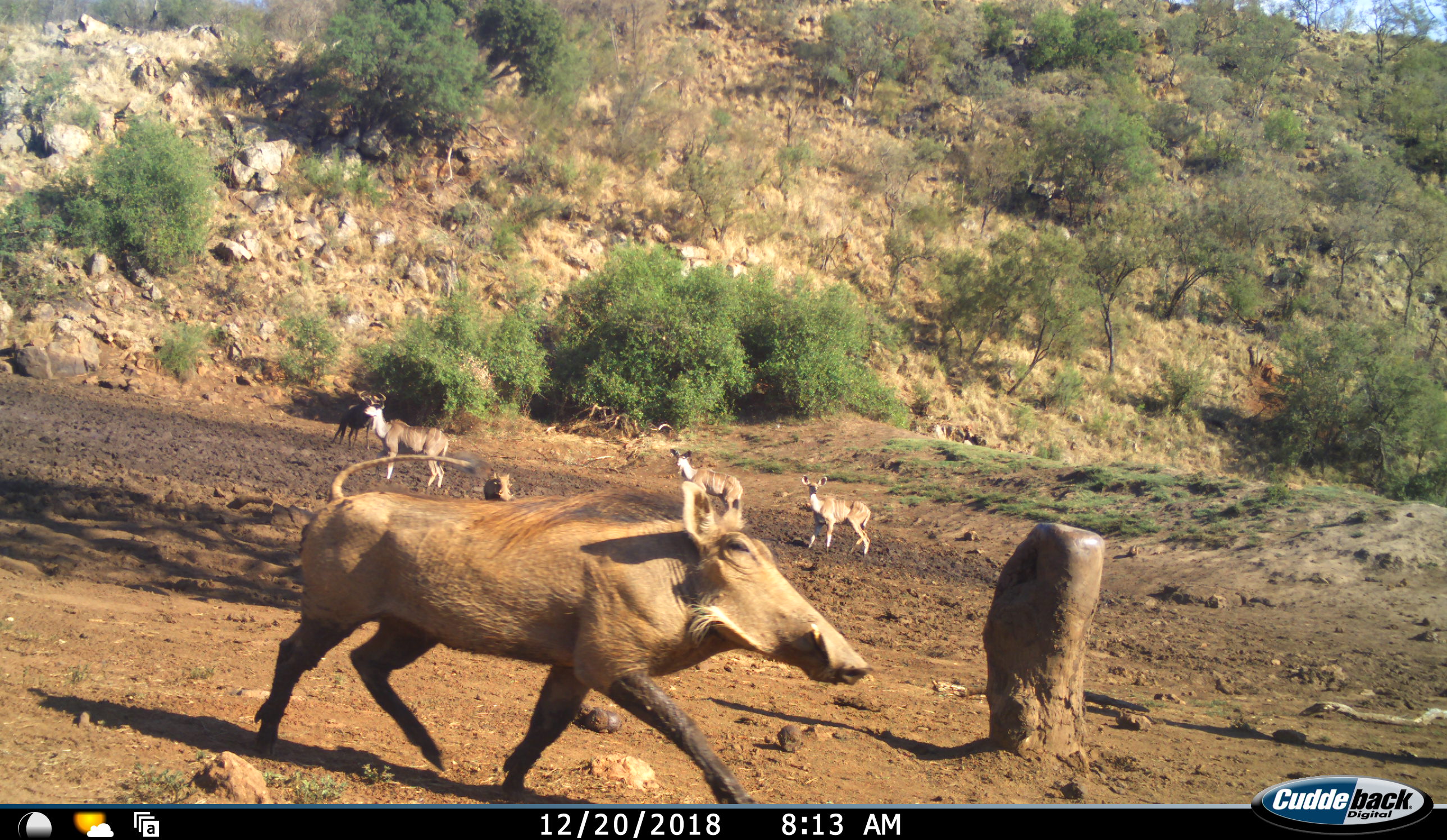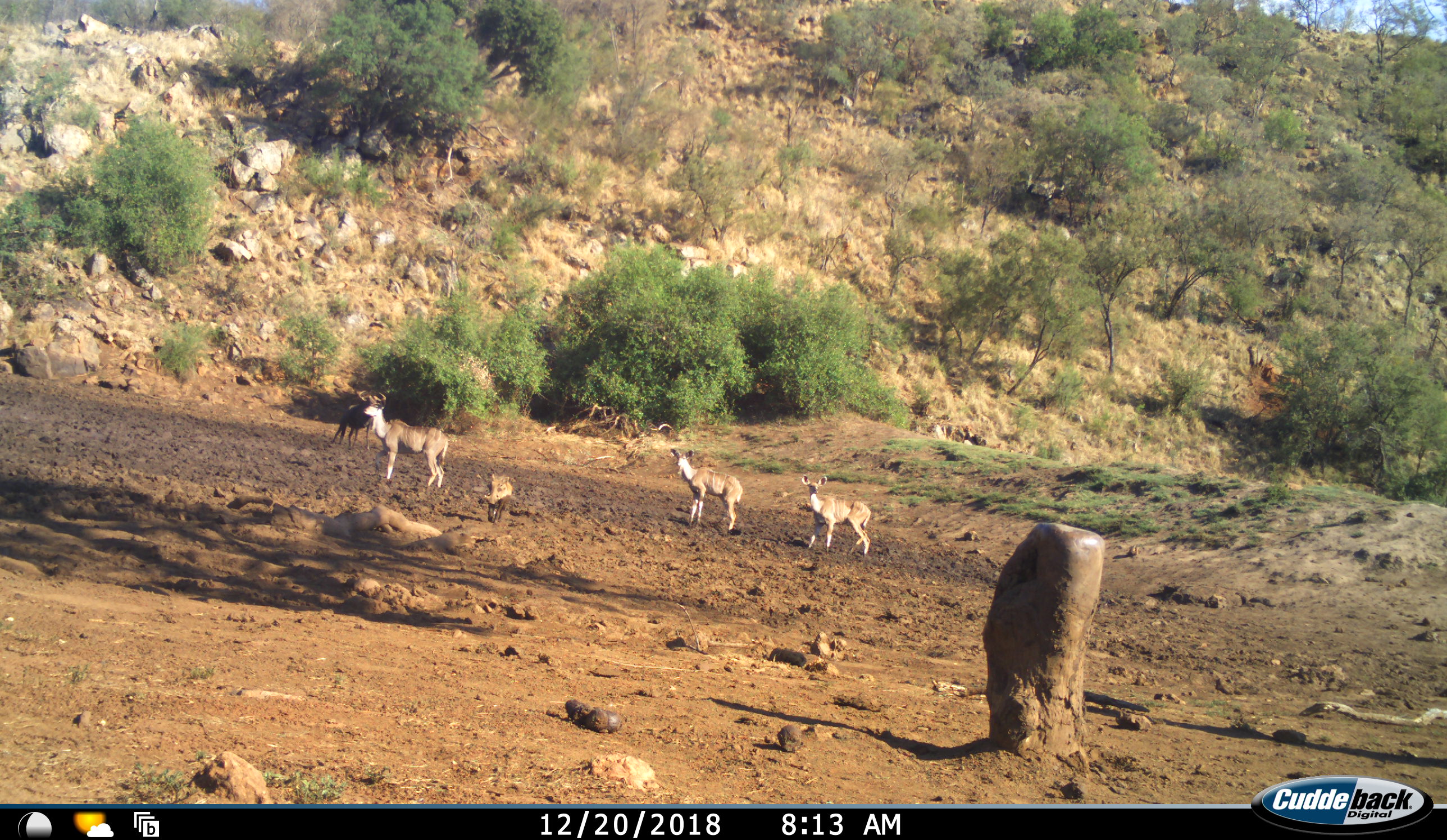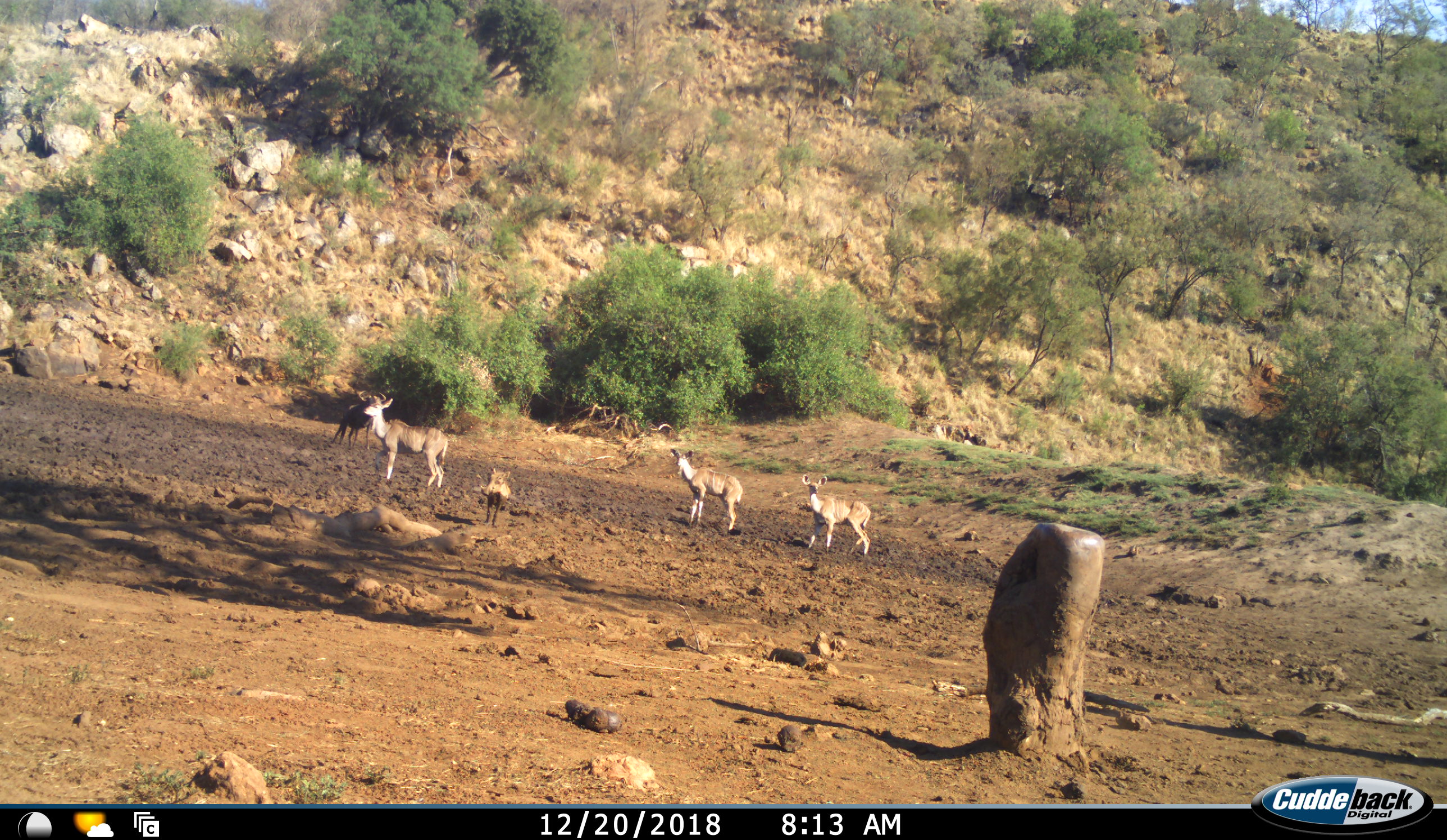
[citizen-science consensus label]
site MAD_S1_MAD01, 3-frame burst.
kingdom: Animalia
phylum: Chordata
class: Mammalia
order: Artiodactyla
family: Bovidae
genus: Tragelaphus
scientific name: Tragelaphus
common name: kudu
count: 3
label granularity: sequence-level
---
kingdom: Animalia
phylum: Chordata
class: Mammalia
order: Artiodactyla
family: Suidae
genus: Phacochoerus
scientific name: Phacochoerus africanus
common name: warthog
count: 2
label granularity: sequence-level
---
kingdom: Animalia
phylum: Chordata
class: Mammalia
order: Artiodactyla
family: Bovidae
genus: Connochaetes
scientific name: Connochaetes taurinus taurinus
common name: blue wildebeest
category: wildebeestblue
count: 1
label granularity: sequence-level